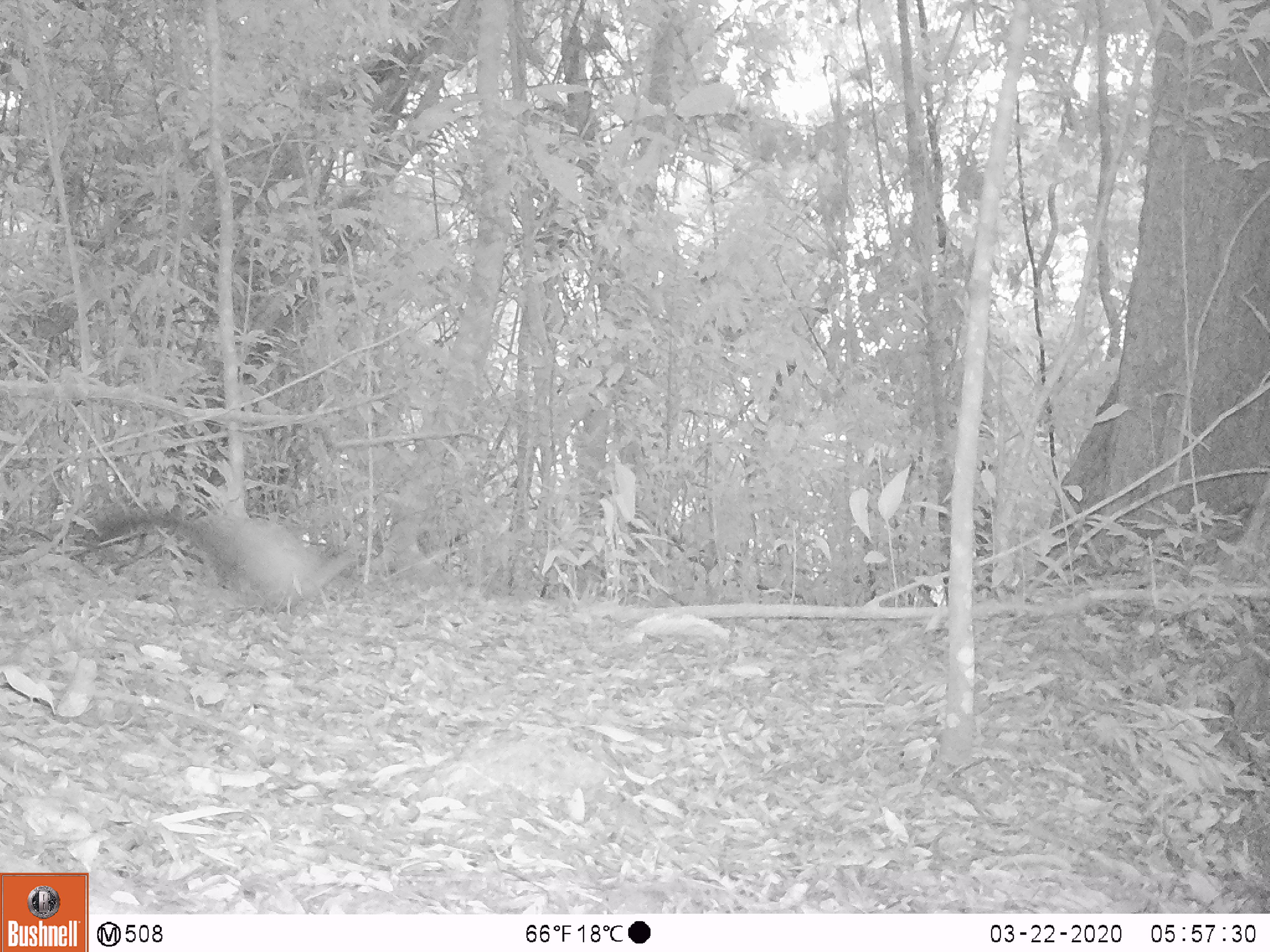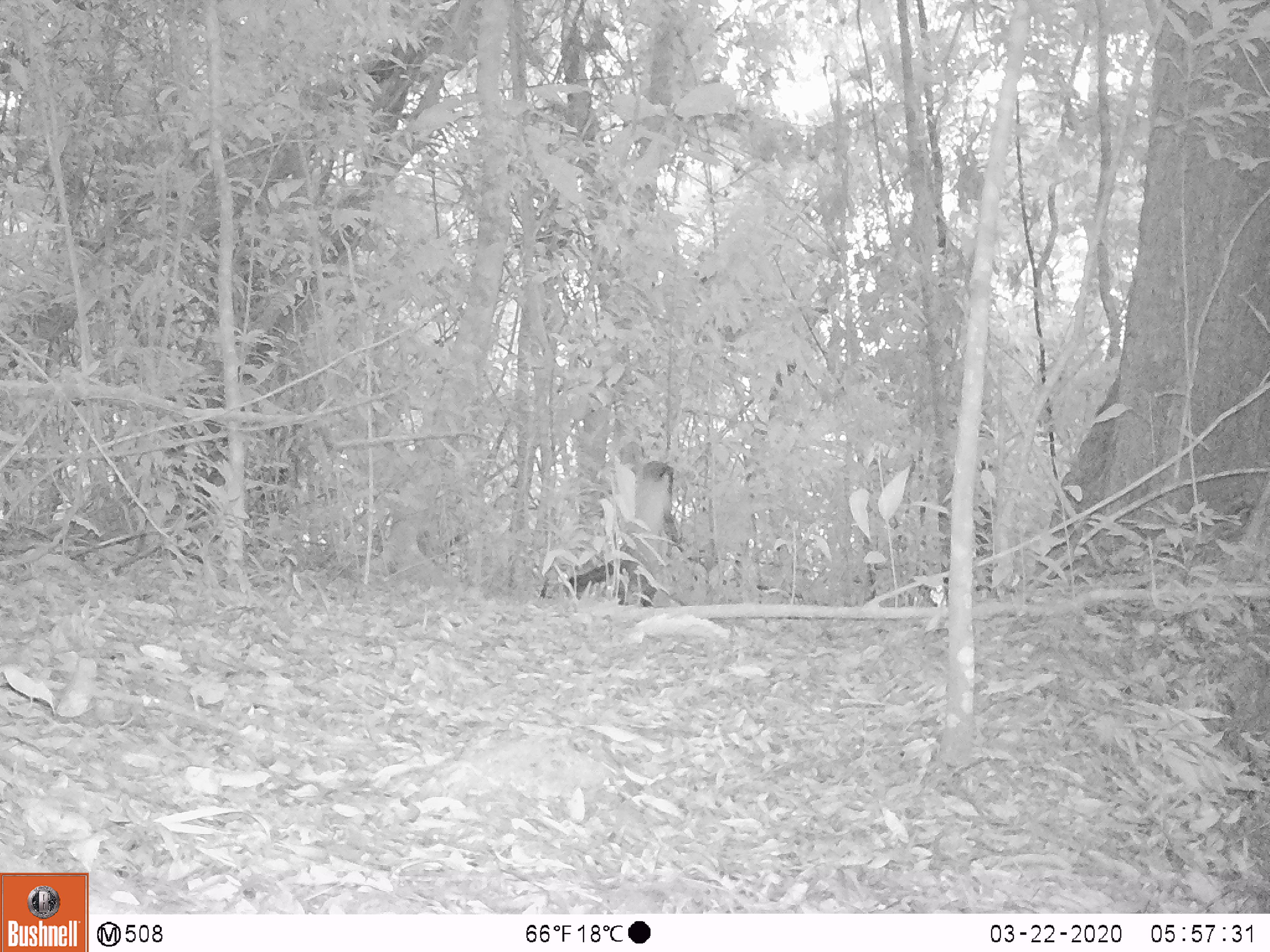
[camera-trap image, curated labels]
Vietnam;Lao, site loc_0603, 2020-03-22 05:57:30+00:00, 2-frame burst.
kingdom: Animalia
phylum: Chordata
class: Mammalia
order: Carnivora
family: Mustelidae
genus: Martes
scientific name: Martes flavigula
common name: yellow-throated marten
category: yellow throated marten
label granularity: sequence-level